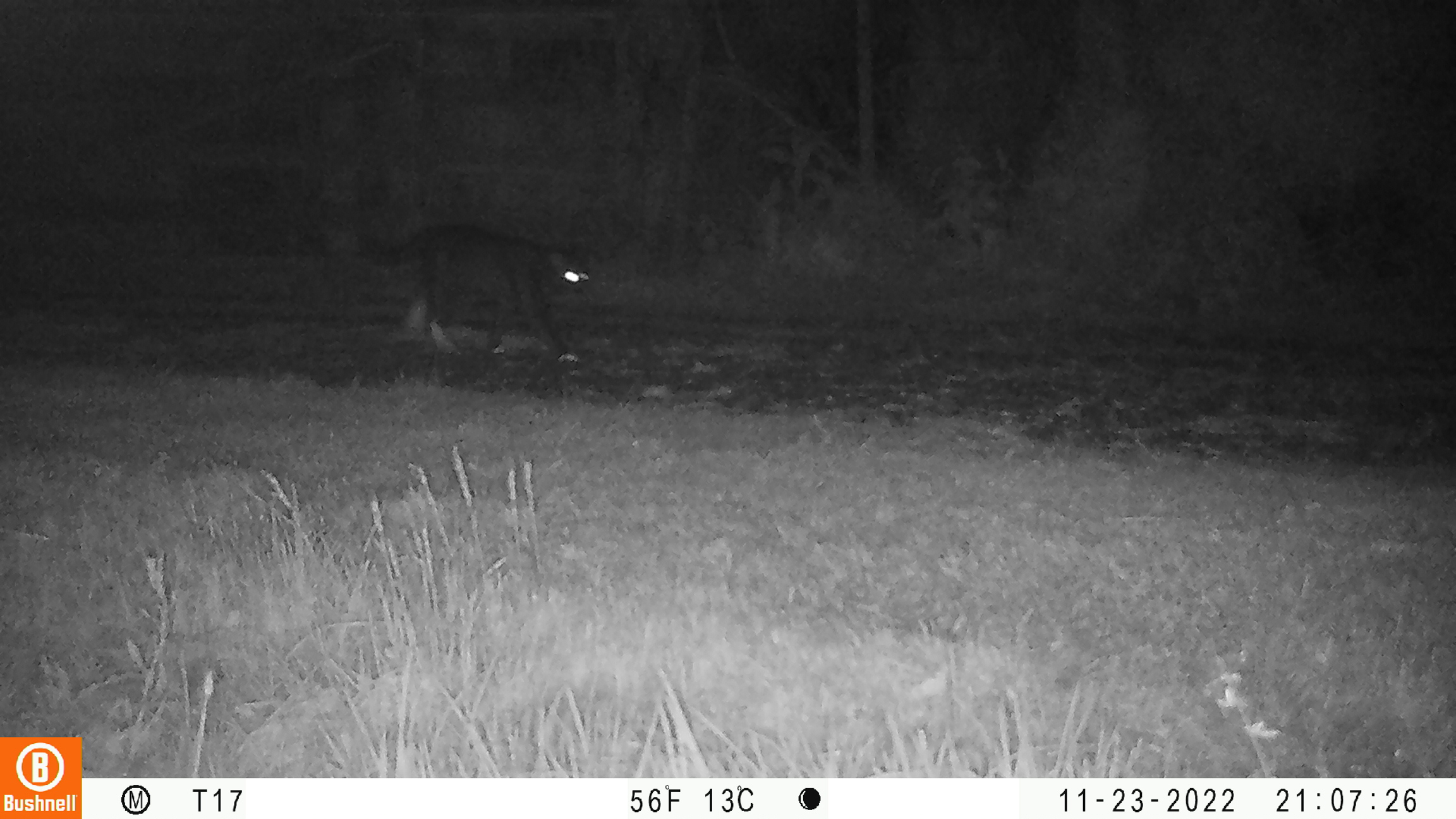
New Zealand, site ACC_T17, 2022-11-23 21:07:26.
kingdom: Animalia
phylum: Chordata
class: Mammalia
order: Carnivora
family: Felidae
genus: Felis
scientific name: Felis catus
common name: domestic cat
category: cat